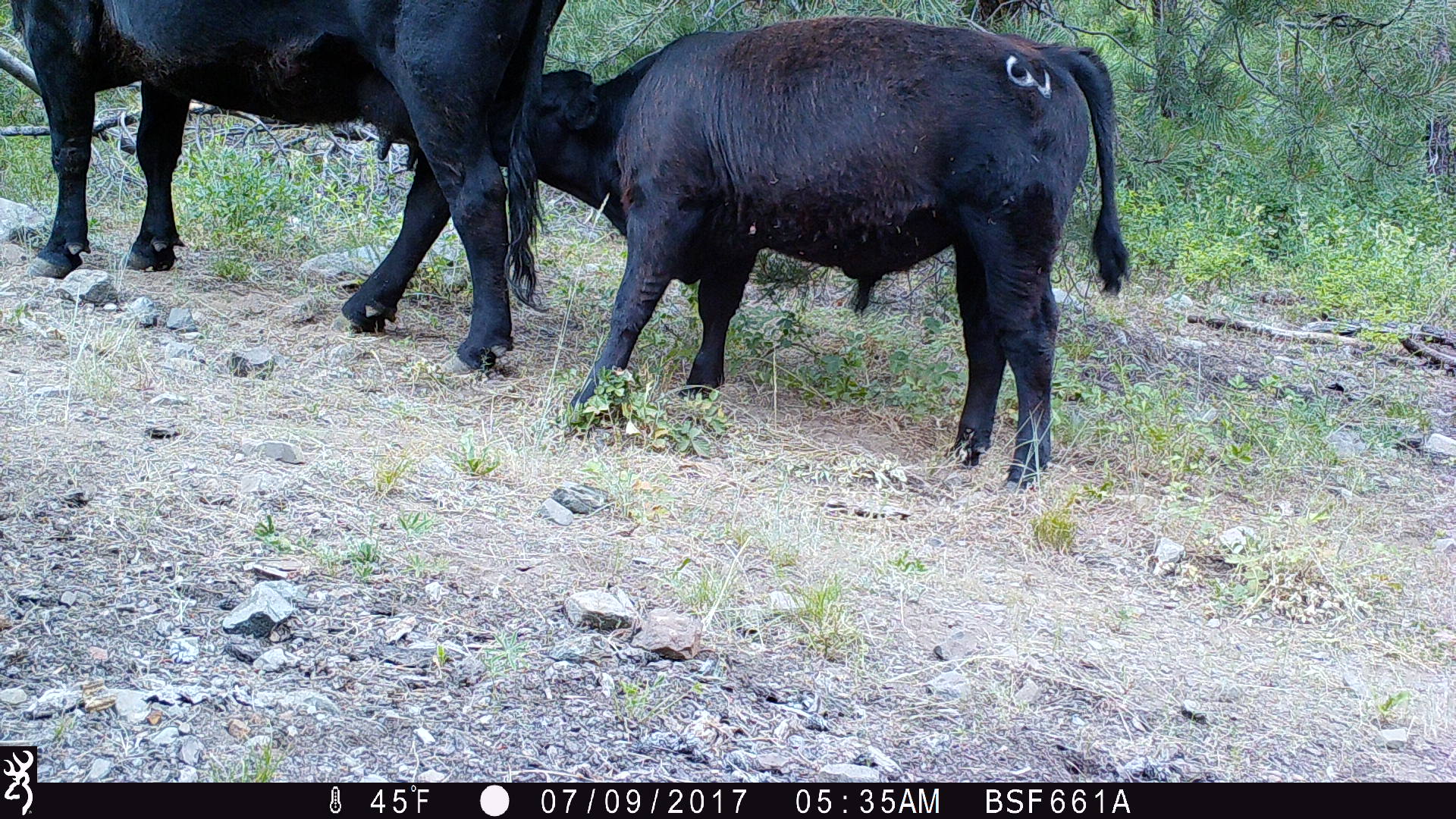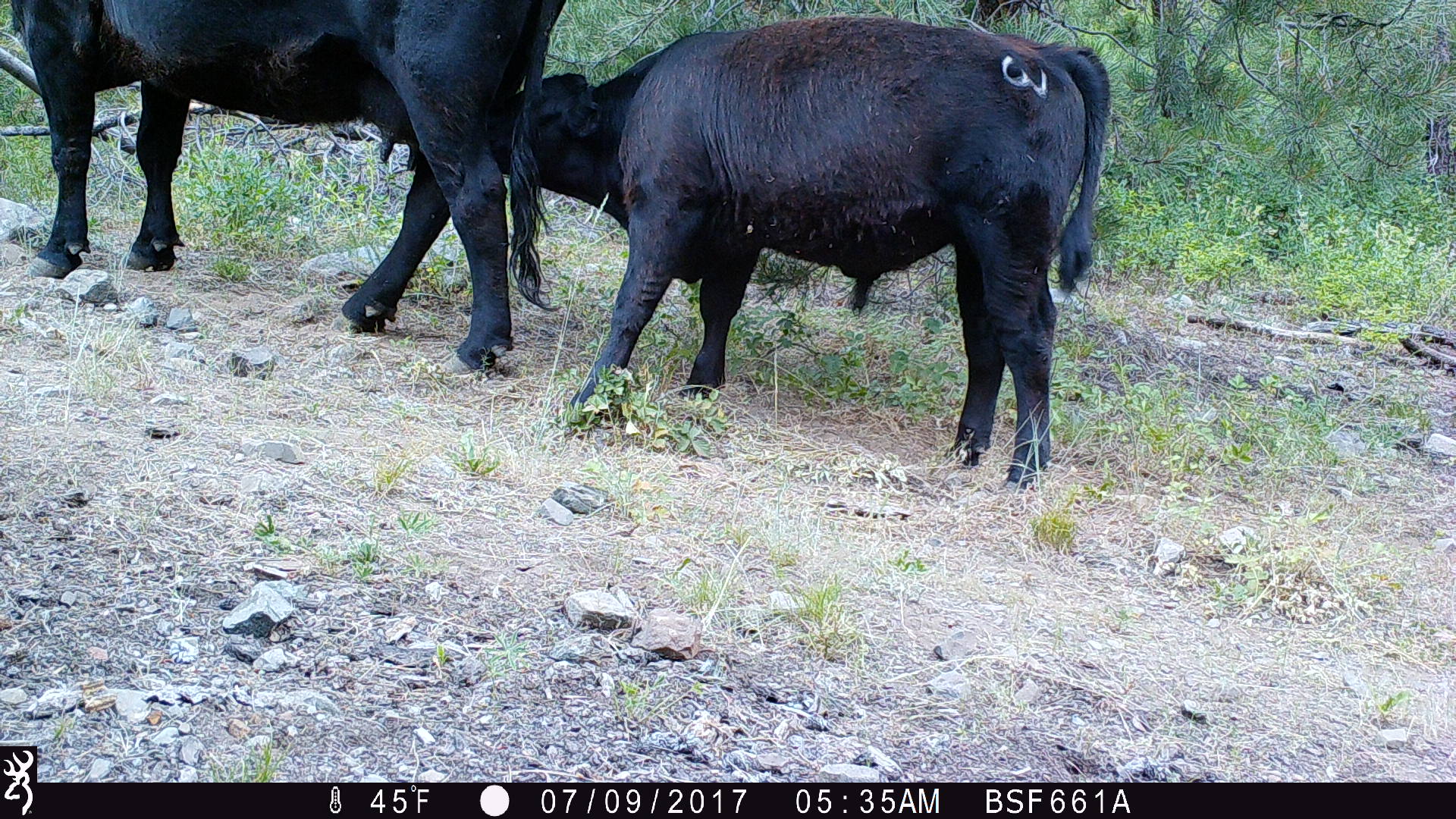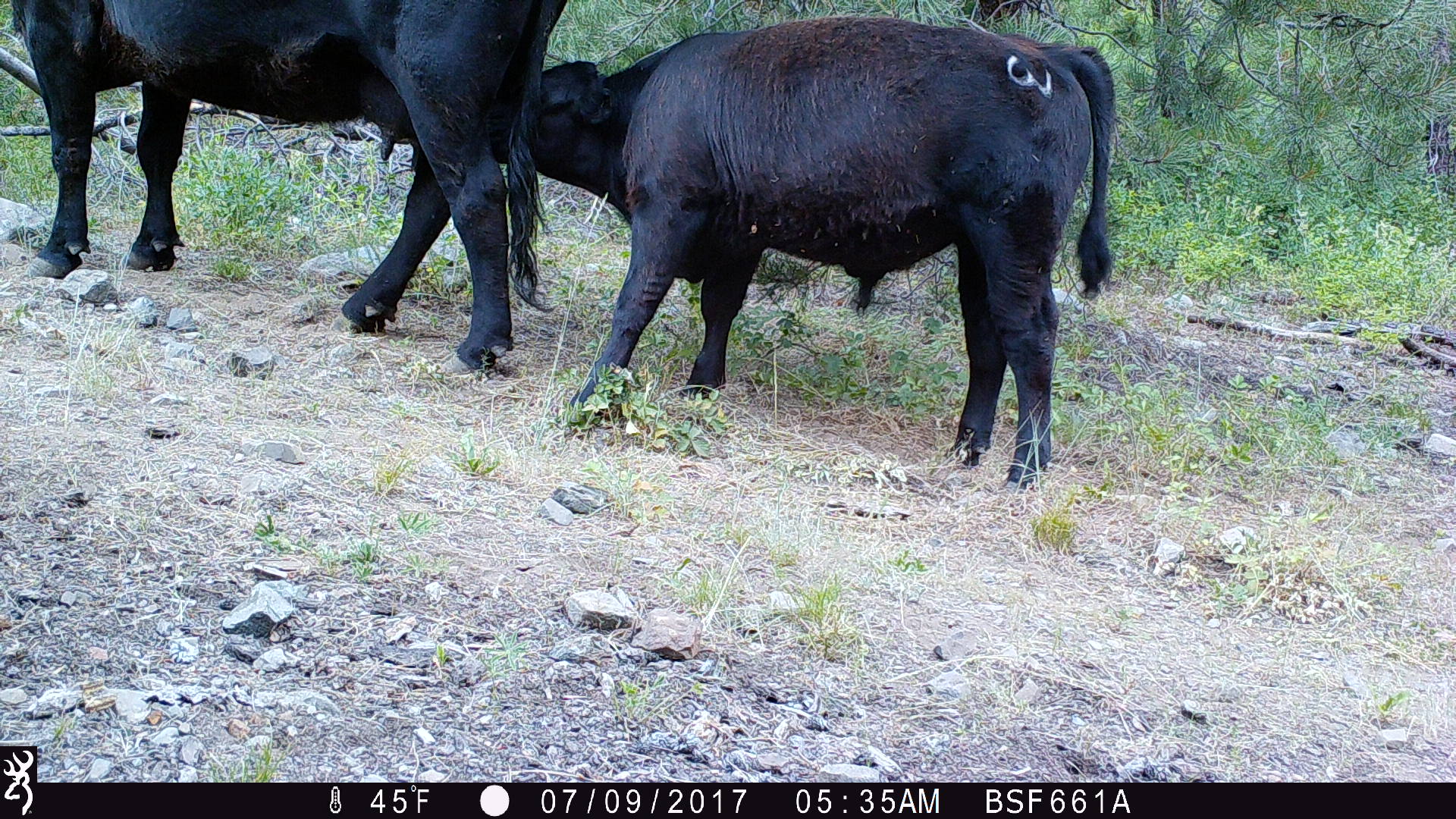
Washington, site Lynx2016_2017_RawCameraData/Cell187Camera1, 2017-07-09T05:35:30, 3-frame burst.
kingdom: Animalia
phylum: Chordata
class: Mammalia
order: Artiodactyla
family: Bovidae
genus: Bos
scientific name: Bos taurus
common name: domestic cattle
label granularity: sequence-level